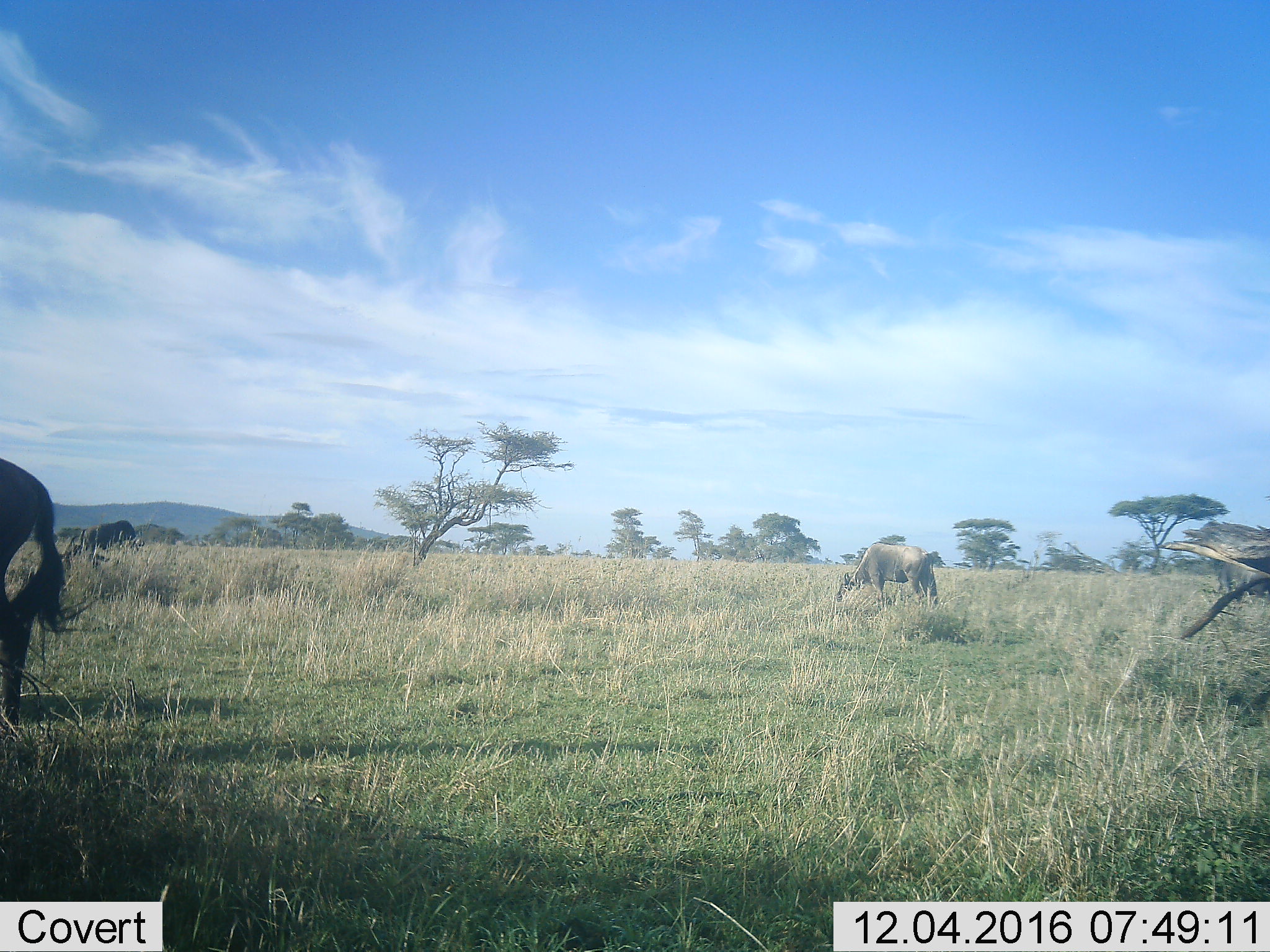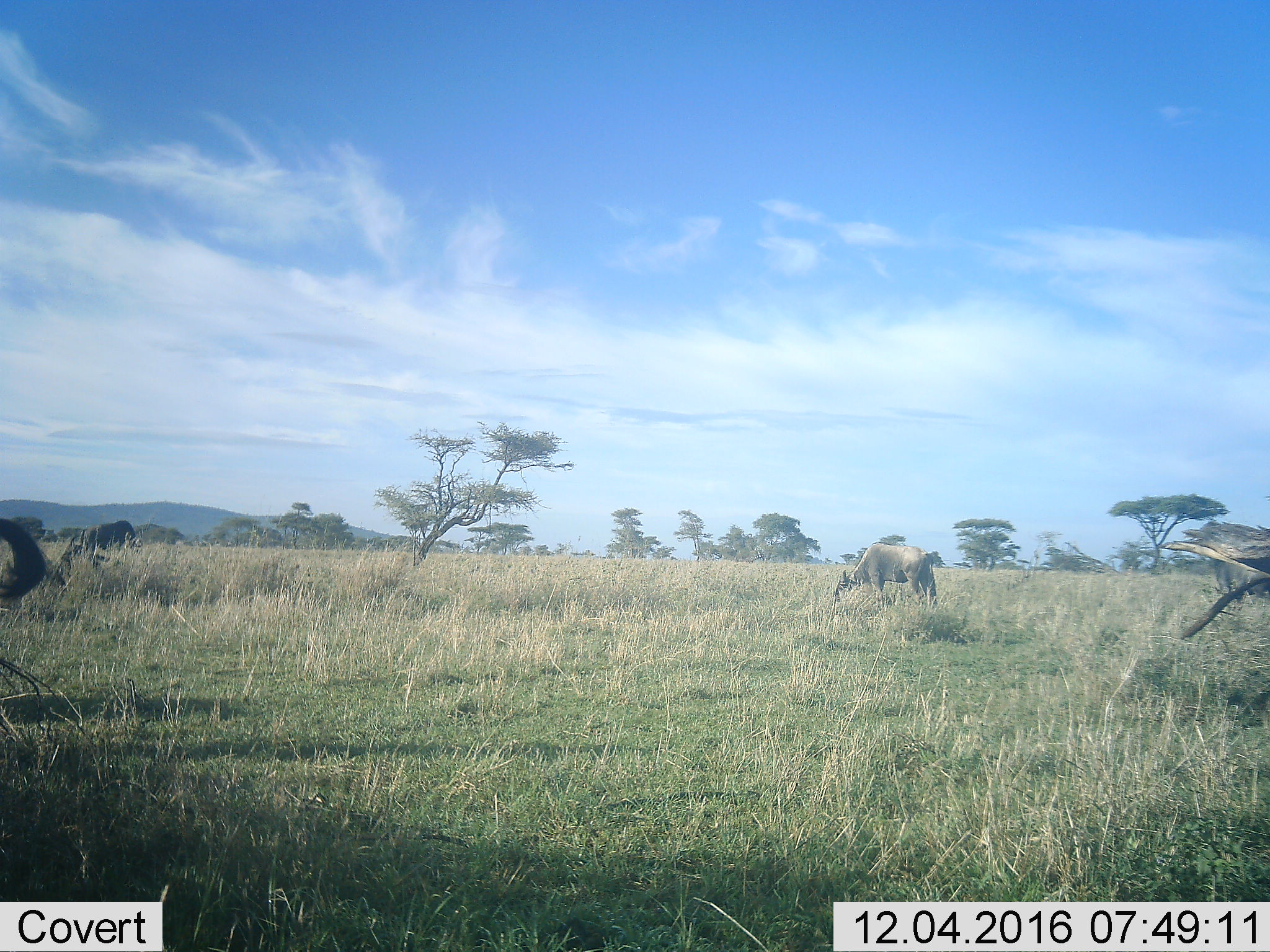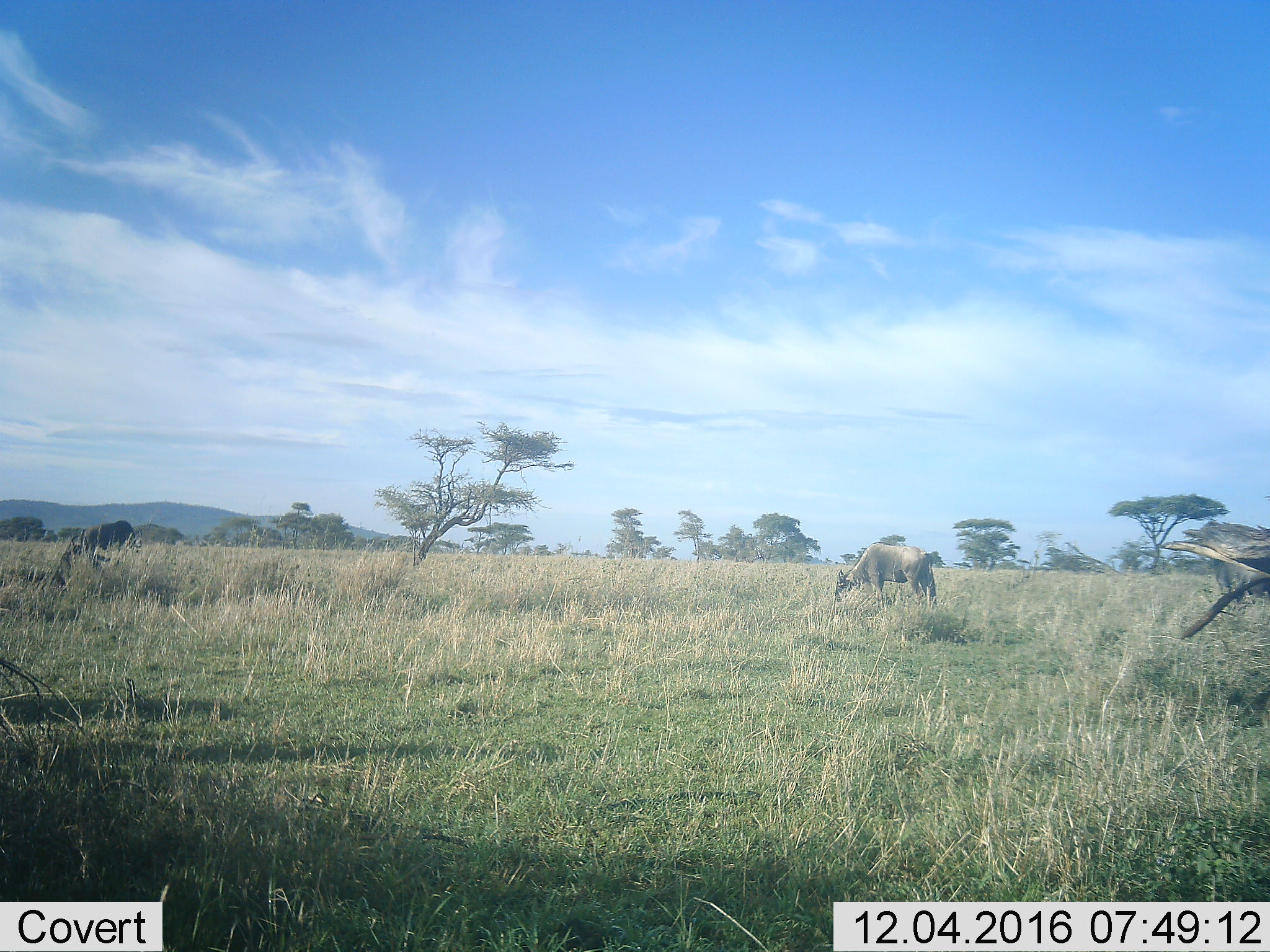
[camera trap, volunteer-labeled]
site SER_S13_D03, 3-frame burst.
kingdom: Animalia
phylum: Chordata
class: Mammalia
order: Artiodactyla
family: Bovidae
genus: Connochaetes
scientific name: Connochaetes taurinus taurinus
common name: blue wildebeest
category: wildebeestblue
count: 3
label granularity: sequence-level